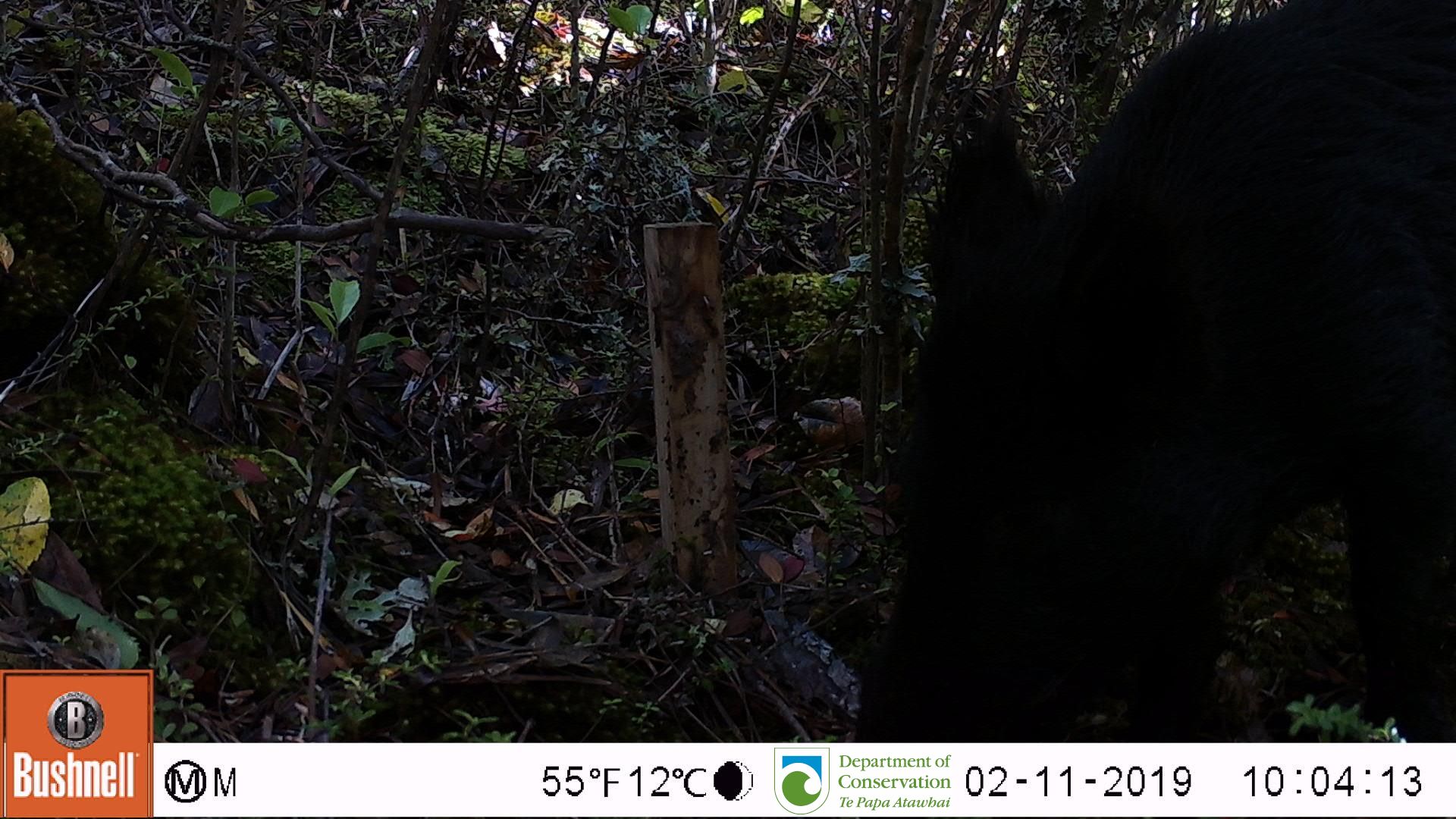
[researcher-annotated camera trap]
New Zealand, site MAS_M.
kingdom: Animalia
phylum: Chordata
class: Mammalia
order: Artiodactyla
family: Suidae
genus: Sus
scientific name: Sus scrofa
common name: pig